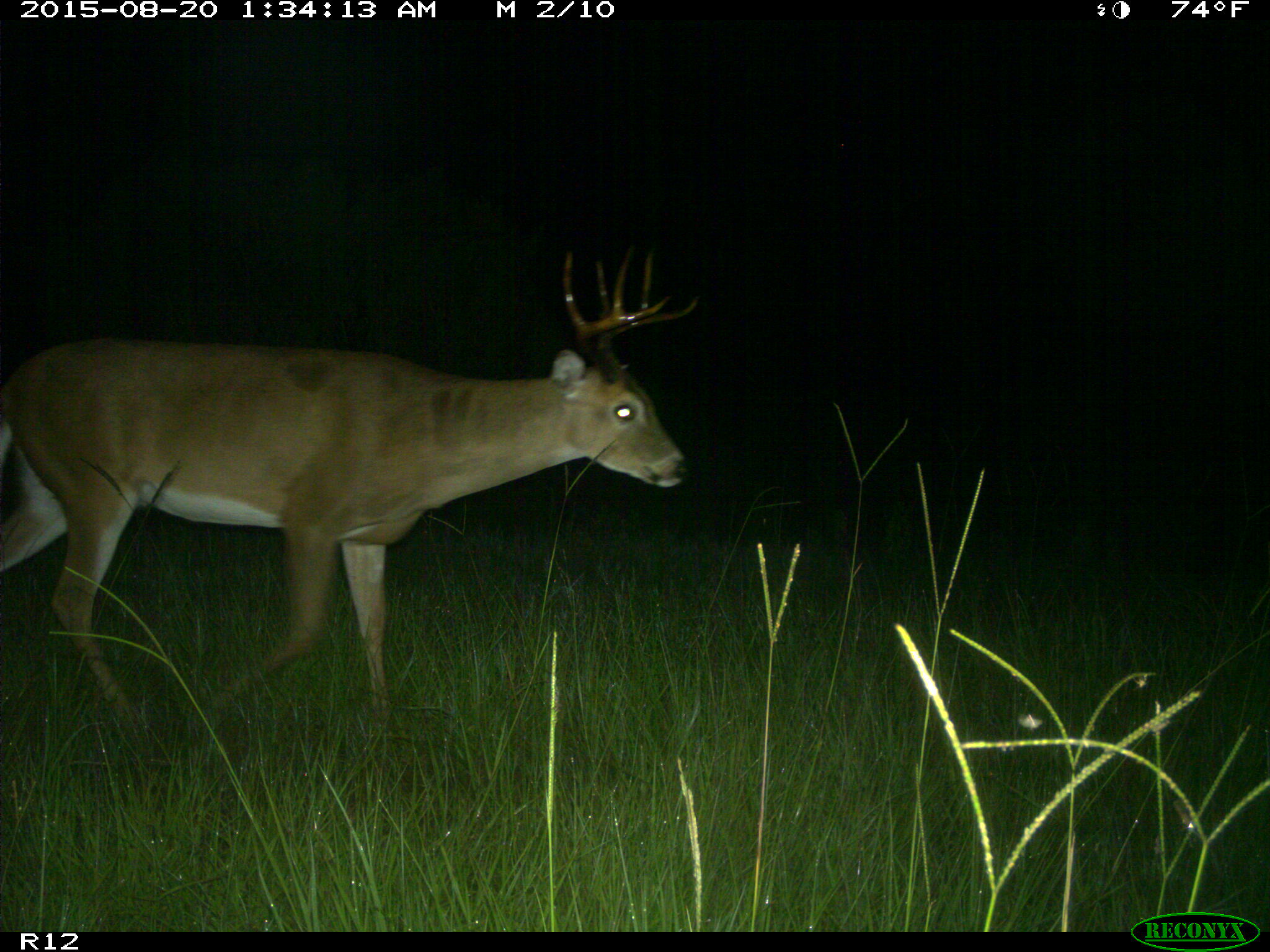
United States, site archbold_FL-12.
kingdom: Animalia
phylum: Chordata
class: Mammalia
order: Artiodactyla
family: Cervidae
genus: Odocoileus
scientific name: Odocoileus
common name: deer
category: unidentified deer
Unidentified deer (deer) (Odocoileus).